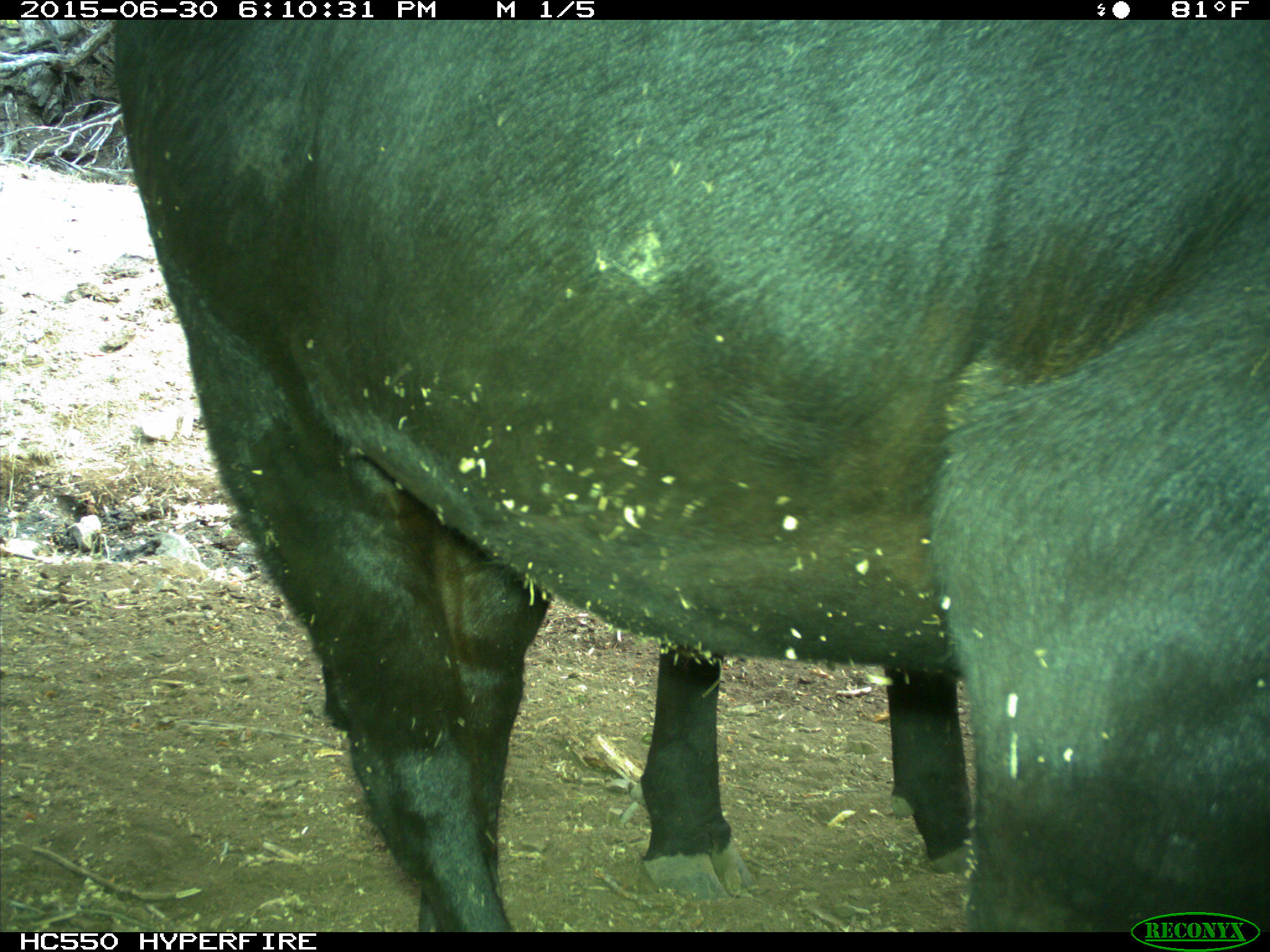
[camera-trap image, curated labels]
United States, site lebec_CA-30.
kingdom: Animalia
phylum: Chordata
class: Mammalia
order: Artiodactyla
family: Bovidae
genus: Bos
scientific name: Bos taurus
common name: domestic cow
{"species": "Bos taurus (domestic cow)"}